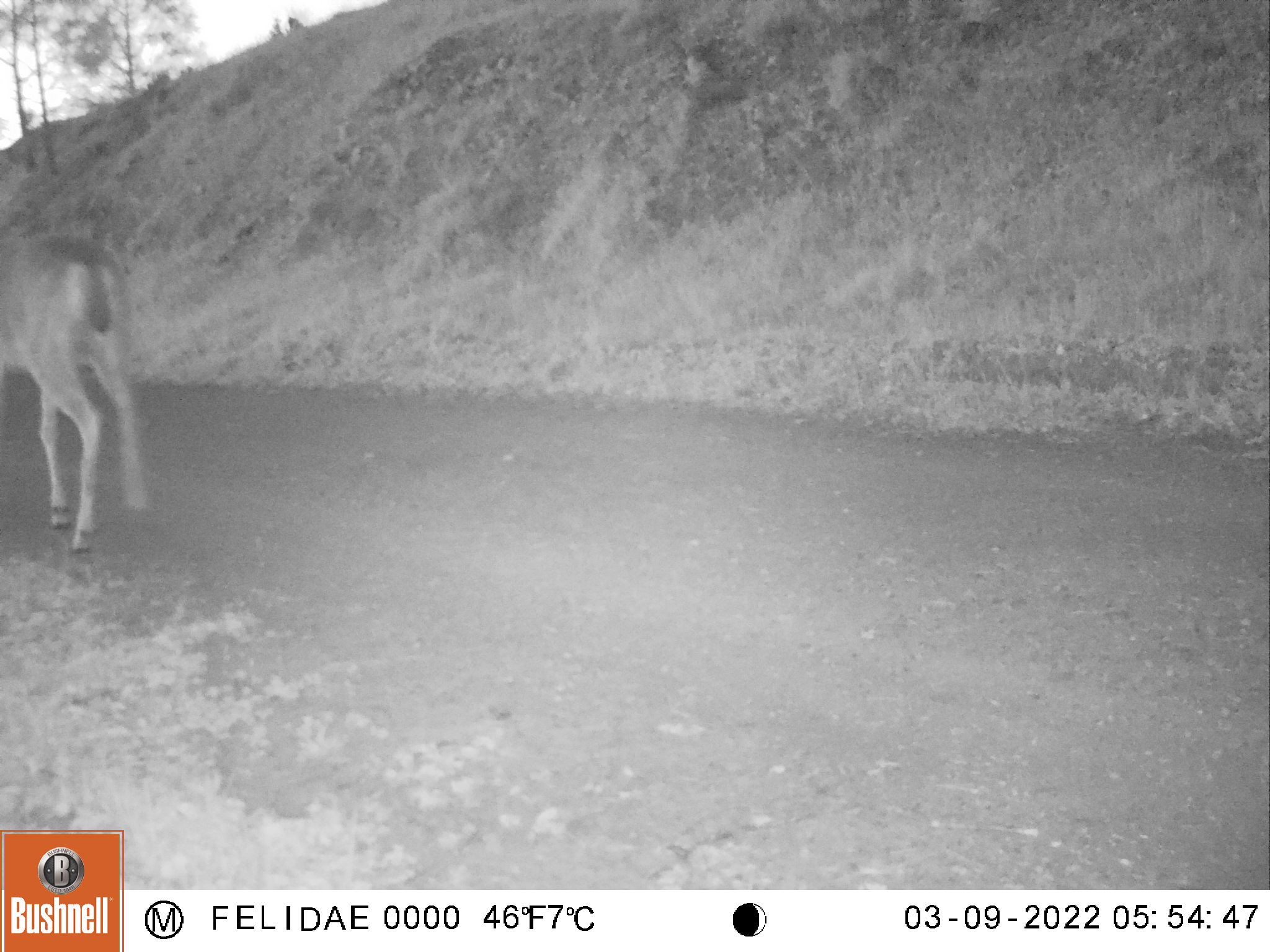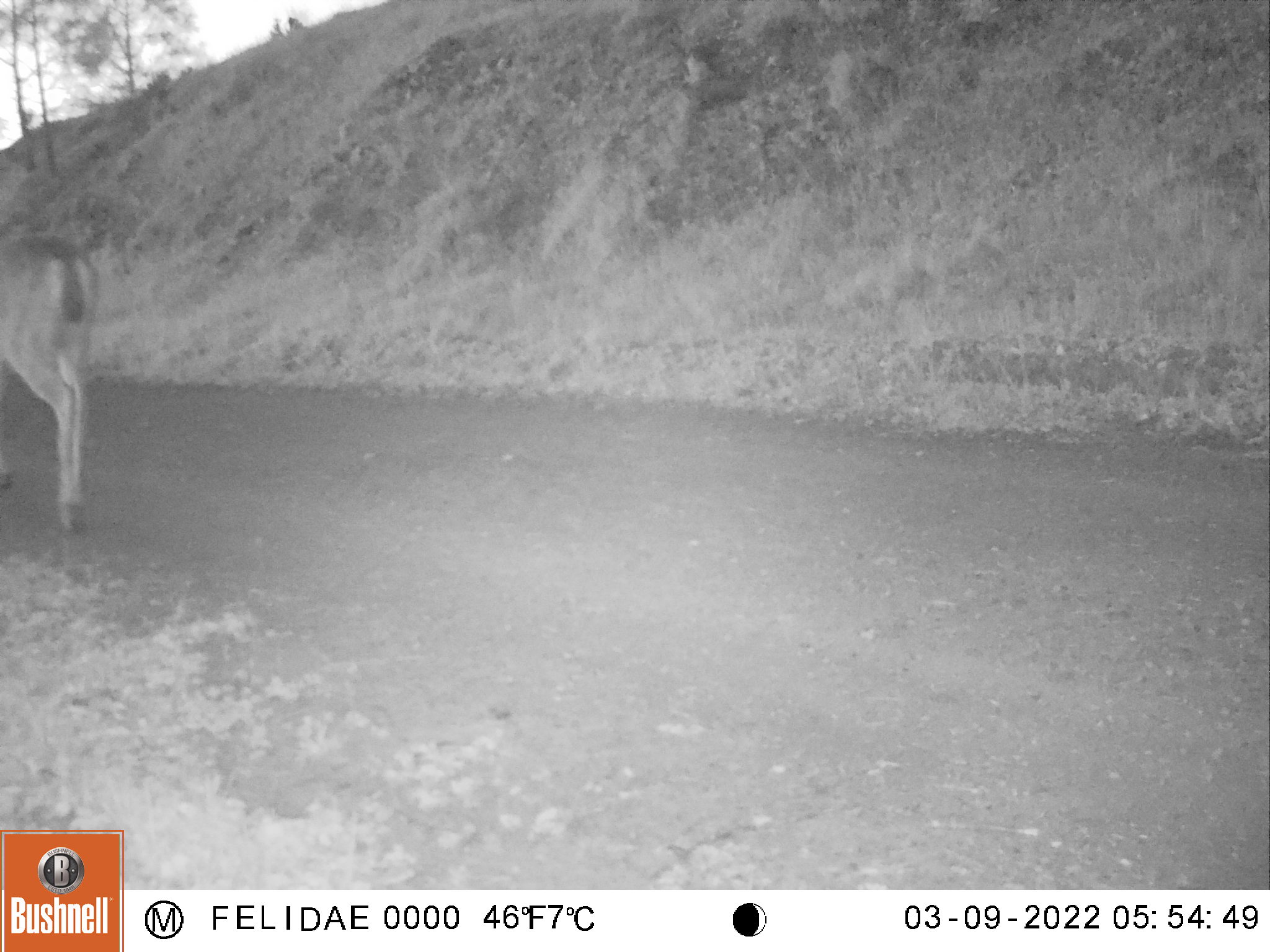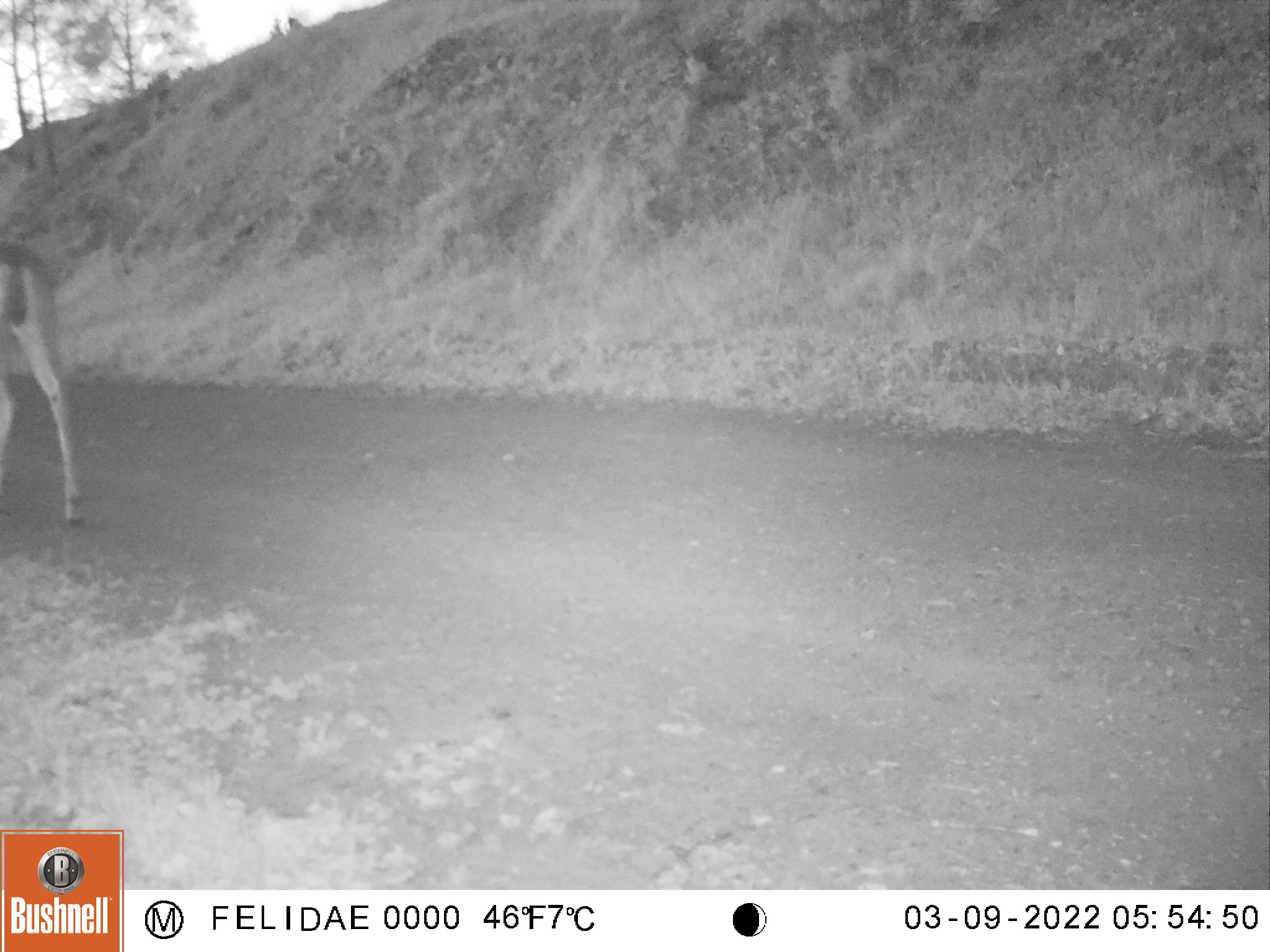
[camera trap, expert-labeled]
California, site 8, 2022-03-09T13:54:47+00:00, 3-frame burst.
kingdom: Animalia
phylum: Chordata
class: Mammalia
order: Artiodactyla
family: Cervidae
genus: Odocoileus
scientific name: Odocoileus hemionus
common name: mule deer